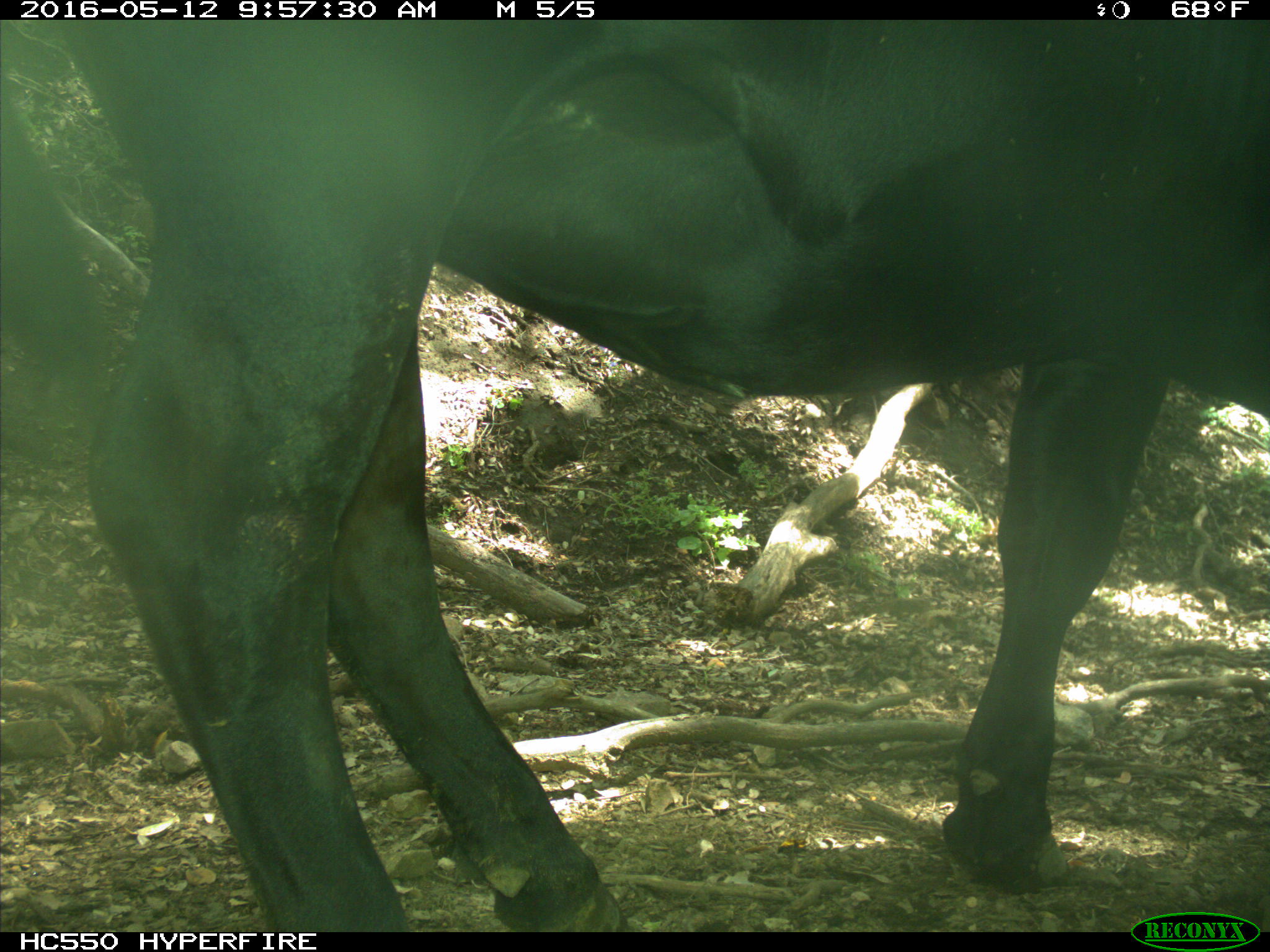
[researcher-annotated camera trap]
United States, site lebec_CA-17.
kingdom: Animalia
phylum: Chordata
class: Mammalia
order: Artiodactyla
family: Bovidae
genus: Bos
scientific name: Bos taurus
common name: domestic cow